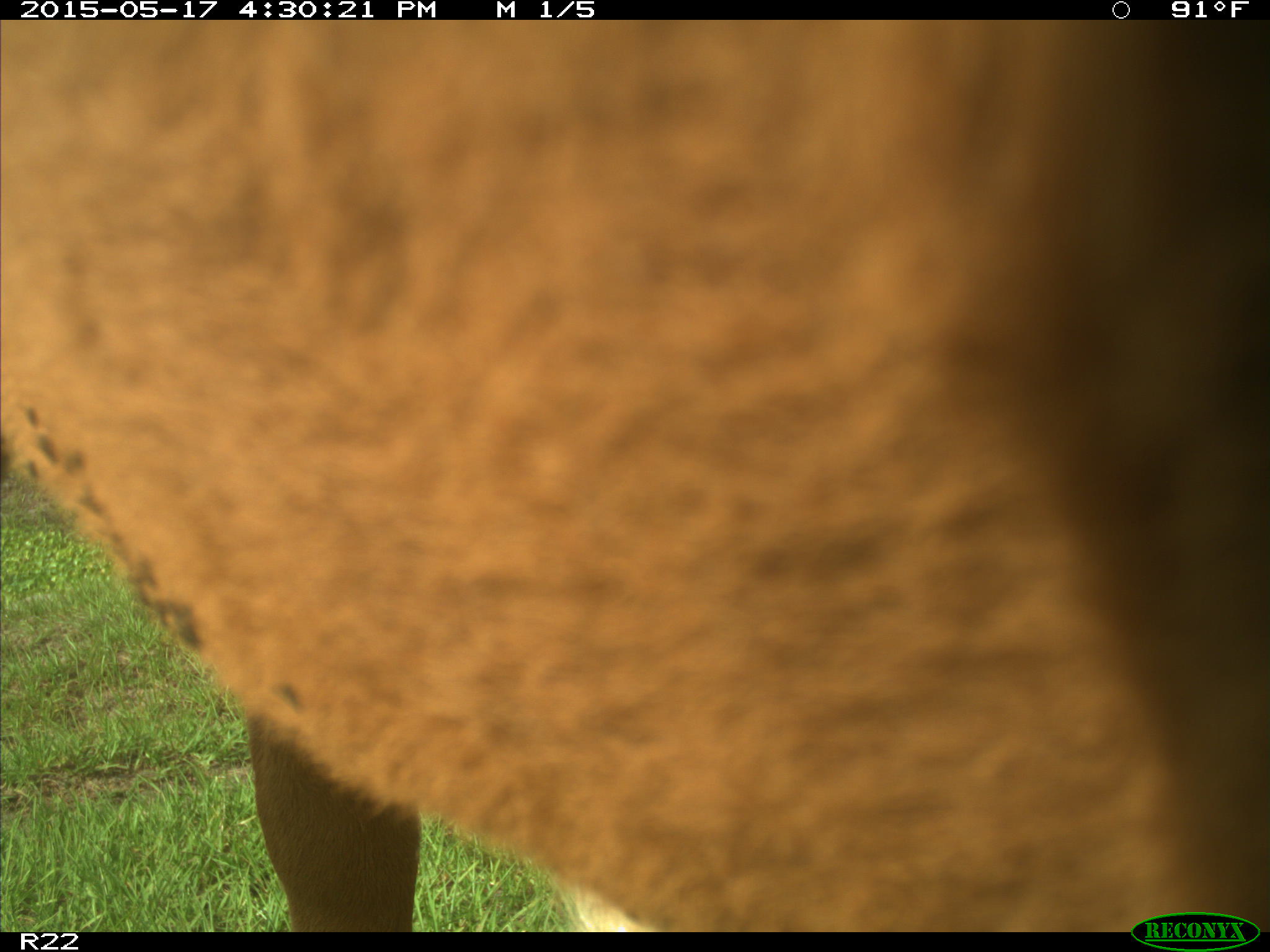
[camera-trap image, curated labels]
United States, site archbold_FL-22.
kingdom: Animalia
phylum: Chordata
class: Mammalia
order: Artiodactyla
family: Bovidae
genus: Bos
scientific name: Bos taurus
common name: domestic cow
Bos taurus (domestic cow).